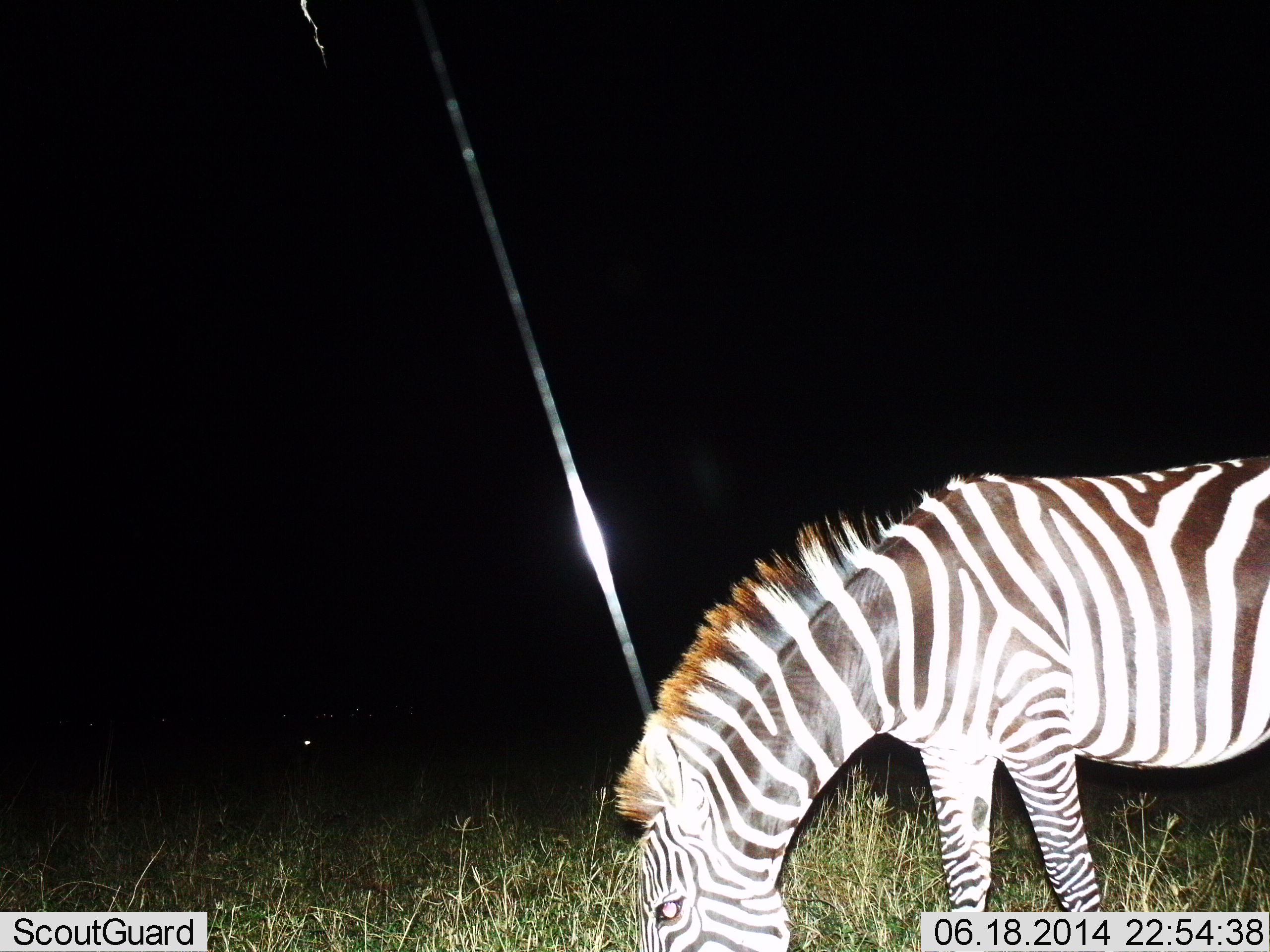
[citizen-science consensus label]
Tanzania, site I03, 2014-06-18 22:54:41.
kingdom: Animalia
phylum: Chordata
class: Mammalia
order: Perissodactyla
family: Equidae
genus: Equus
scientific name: Equus quagga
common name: plains zebra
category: zebra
Zebra (plains zebra) (Equus quagga), count 1. Behavior (volunteer vote fractions): standing 20%, resting 0%, moving 10%, interacting 0%. Young present (vote fraction): 0%. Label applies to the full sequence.